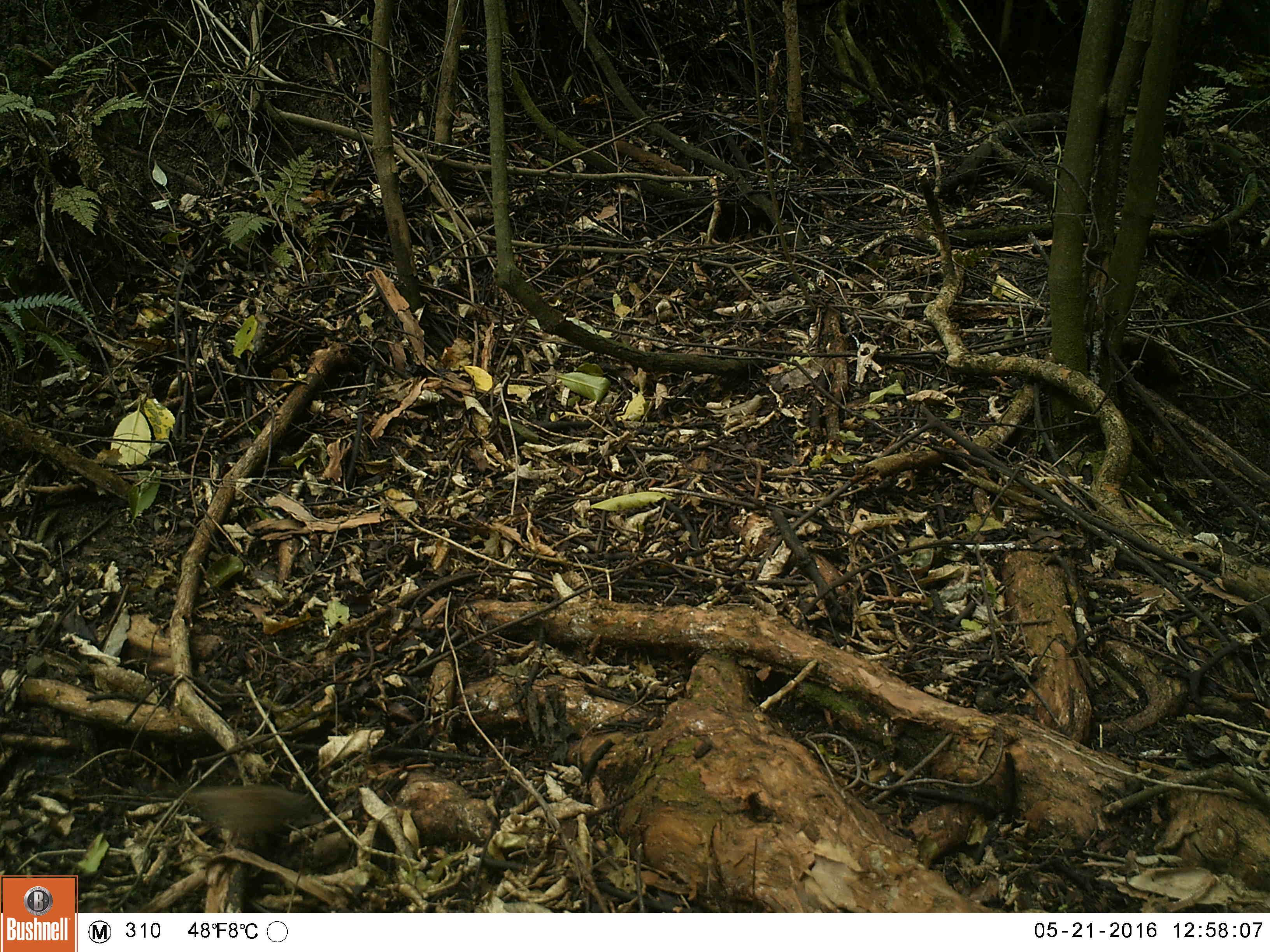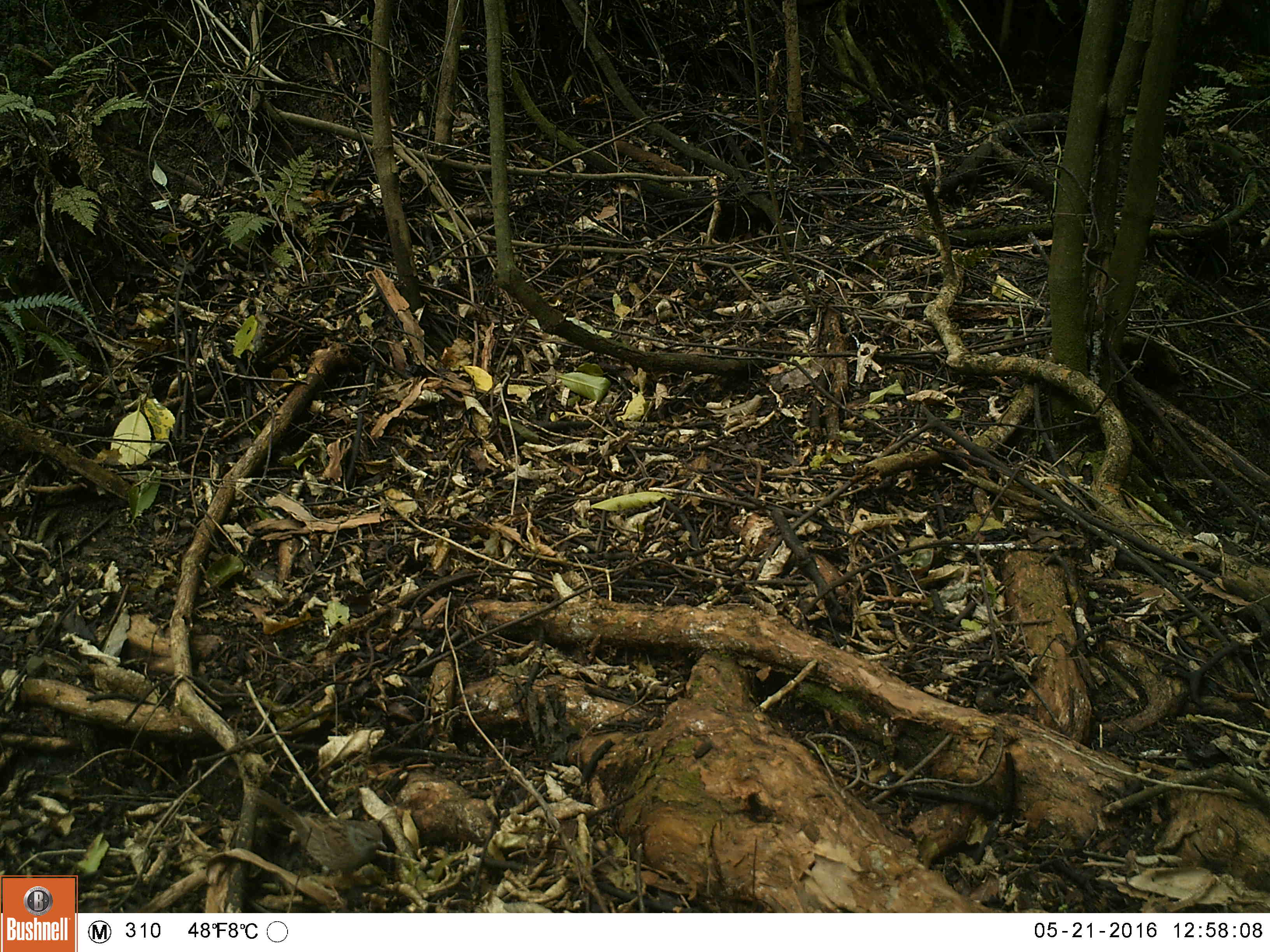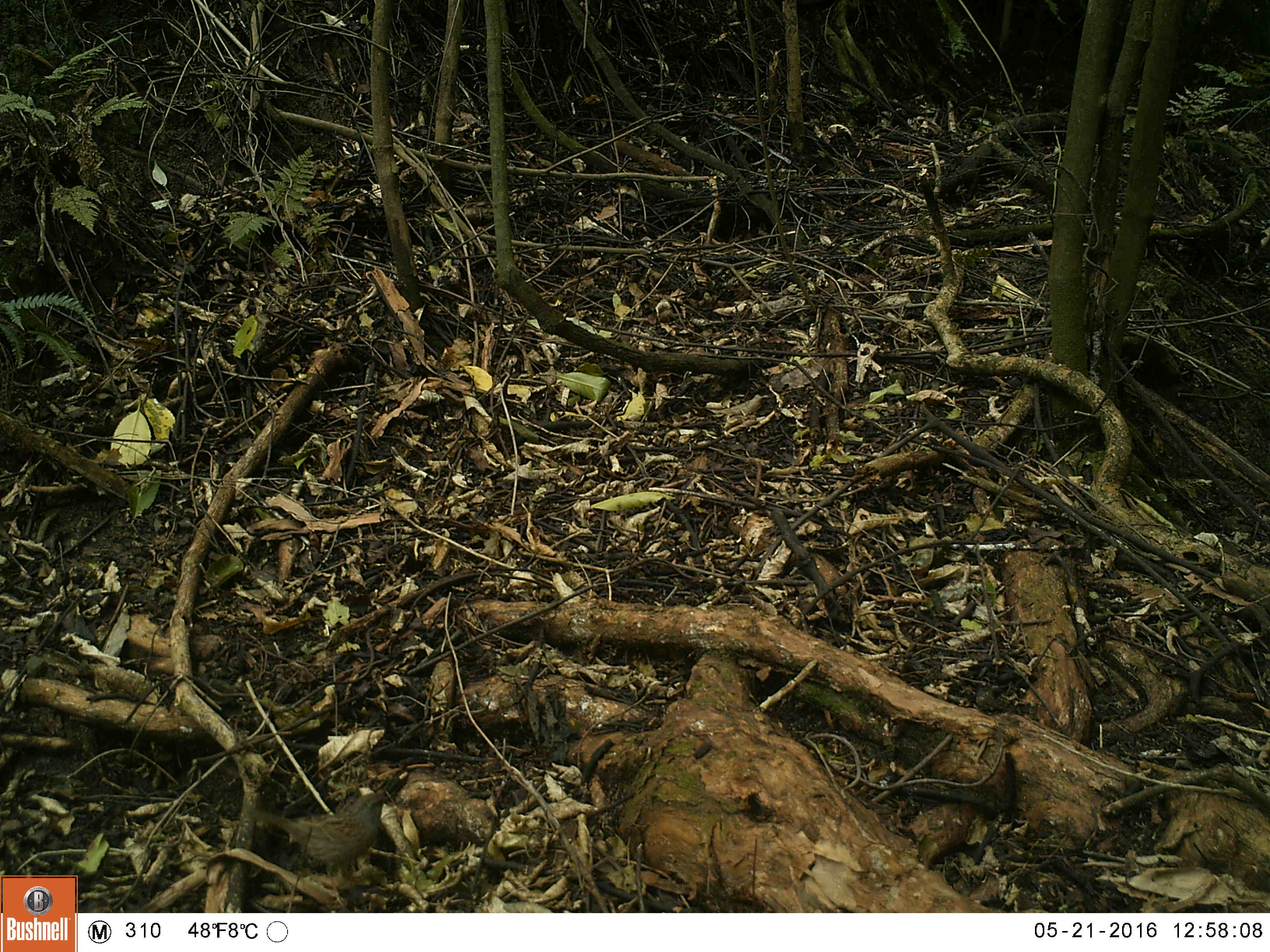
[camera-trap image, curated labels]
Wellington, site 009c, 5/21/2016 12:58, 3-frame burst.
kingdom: Animalia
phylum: Chordata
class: Aves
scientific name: Aves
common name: bird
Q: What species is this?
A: Bird (Aves).